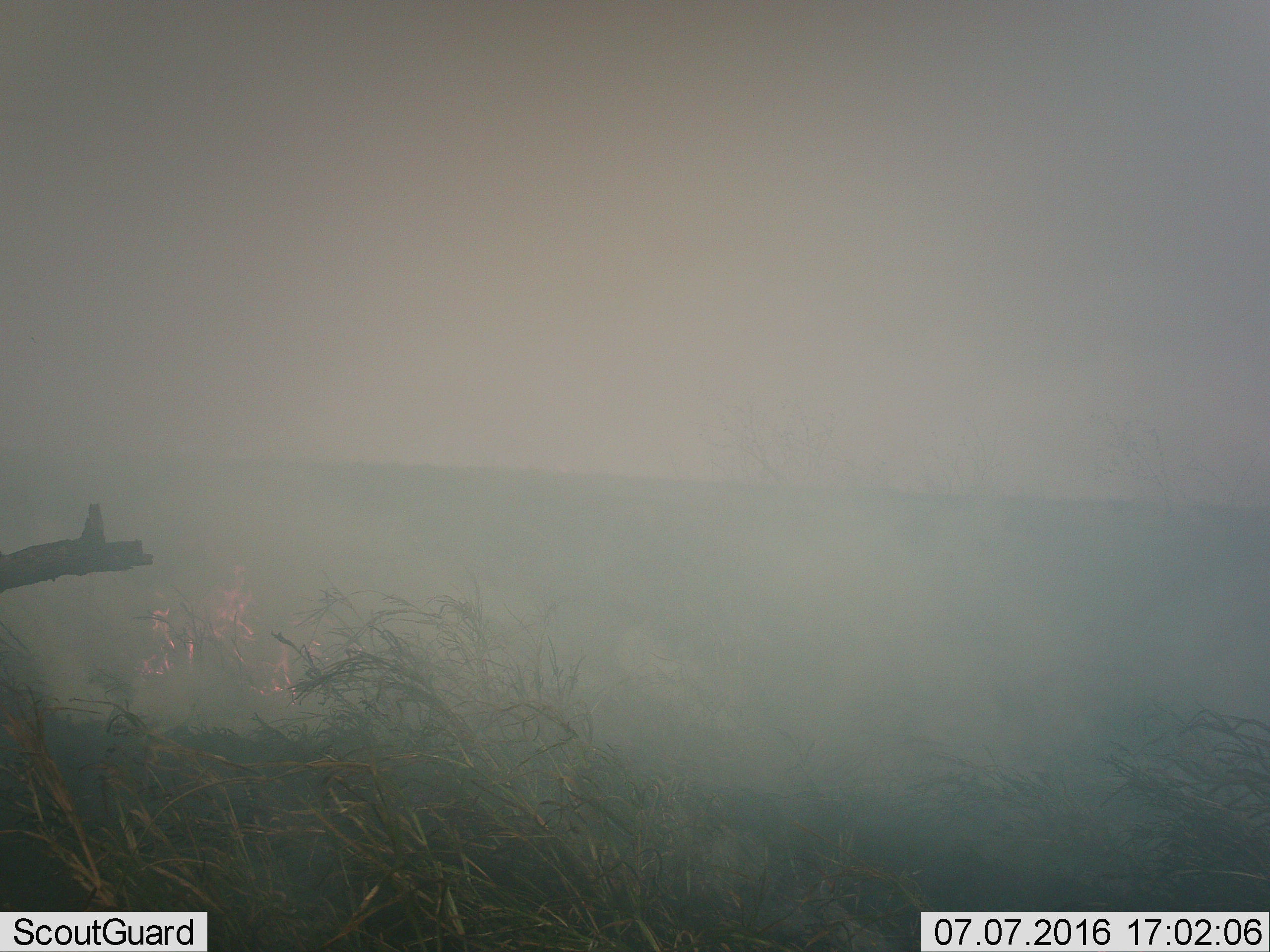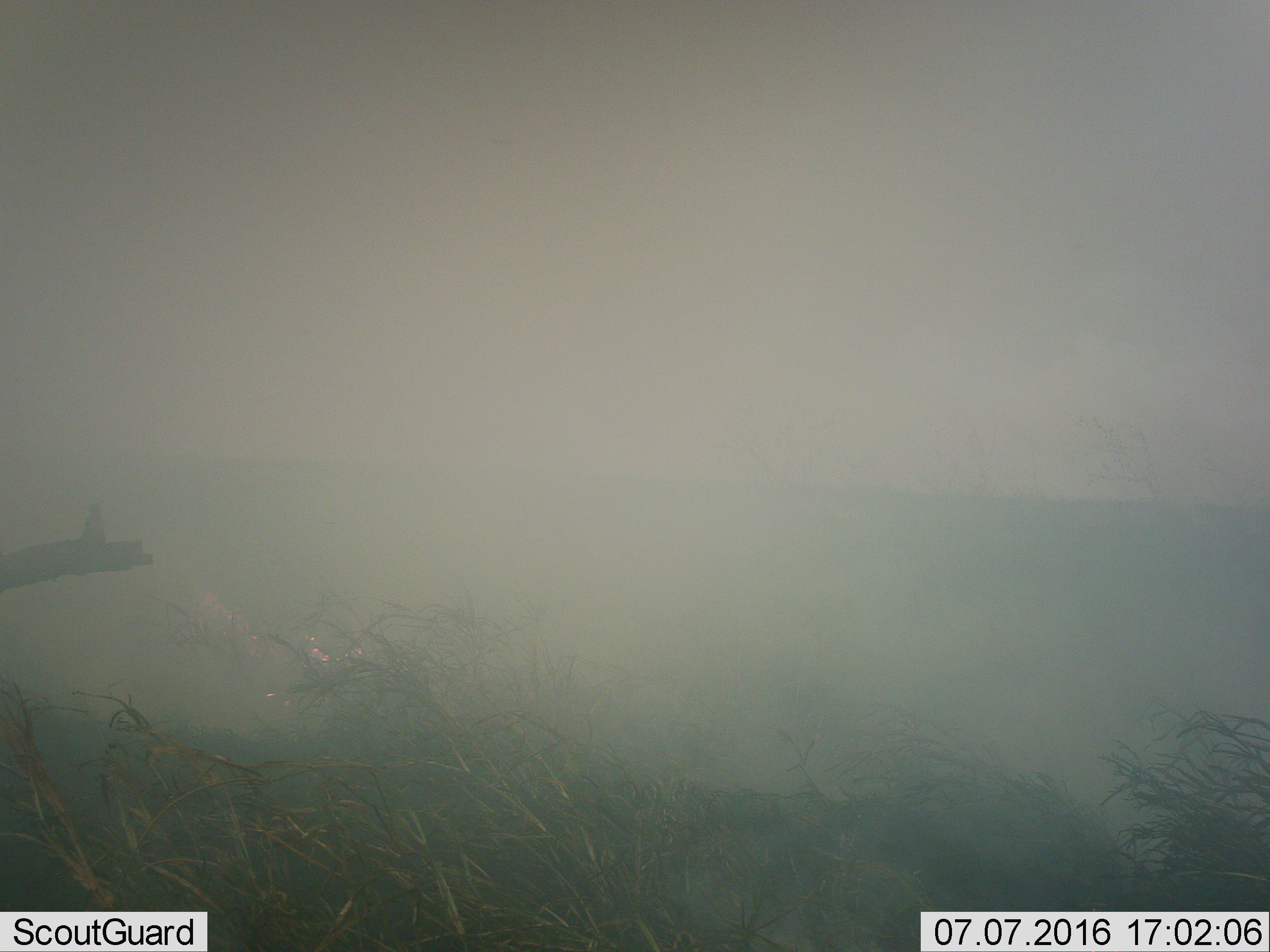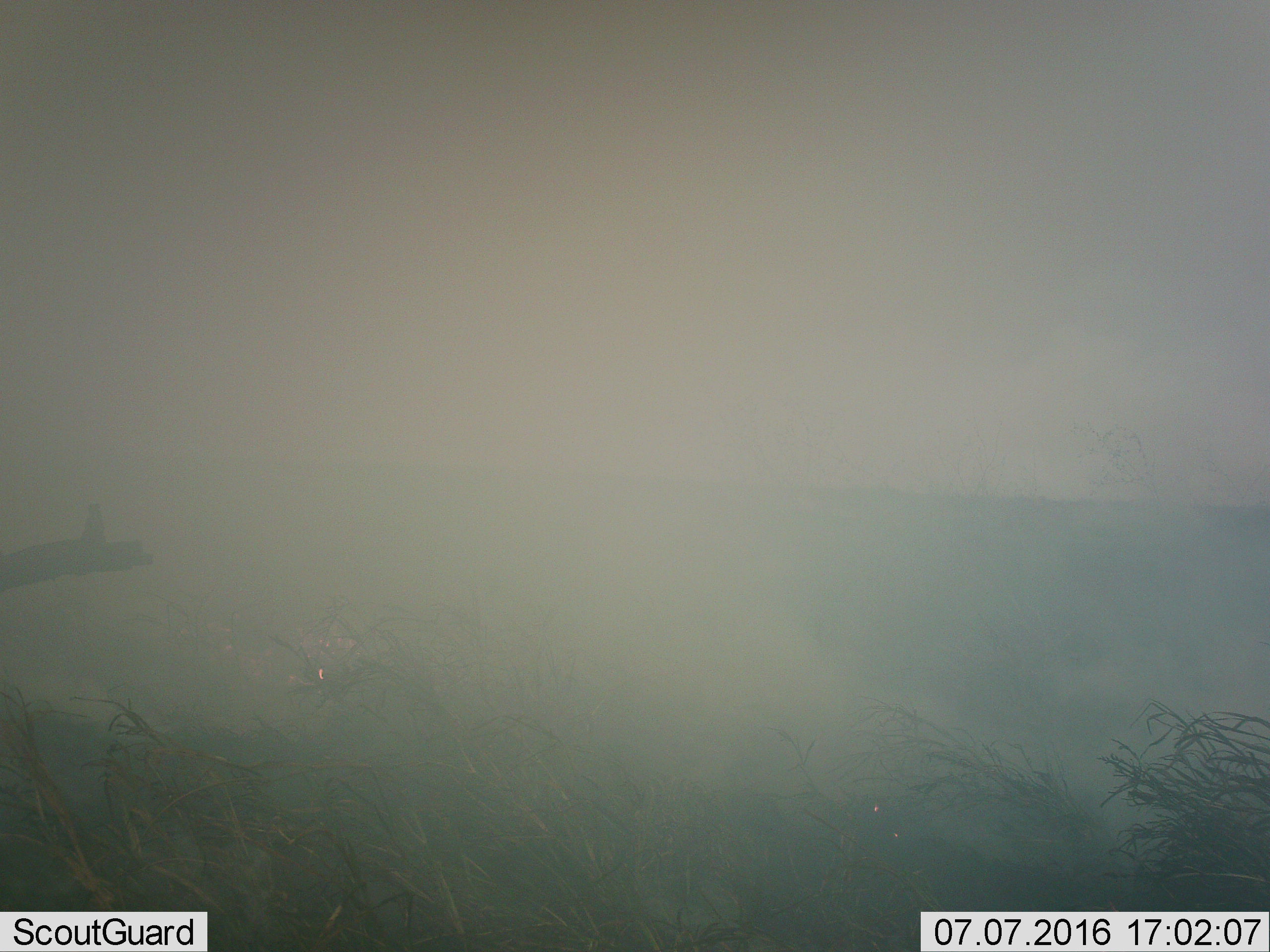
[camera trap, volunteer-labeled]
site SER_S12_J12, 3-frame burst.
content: unidentified animal